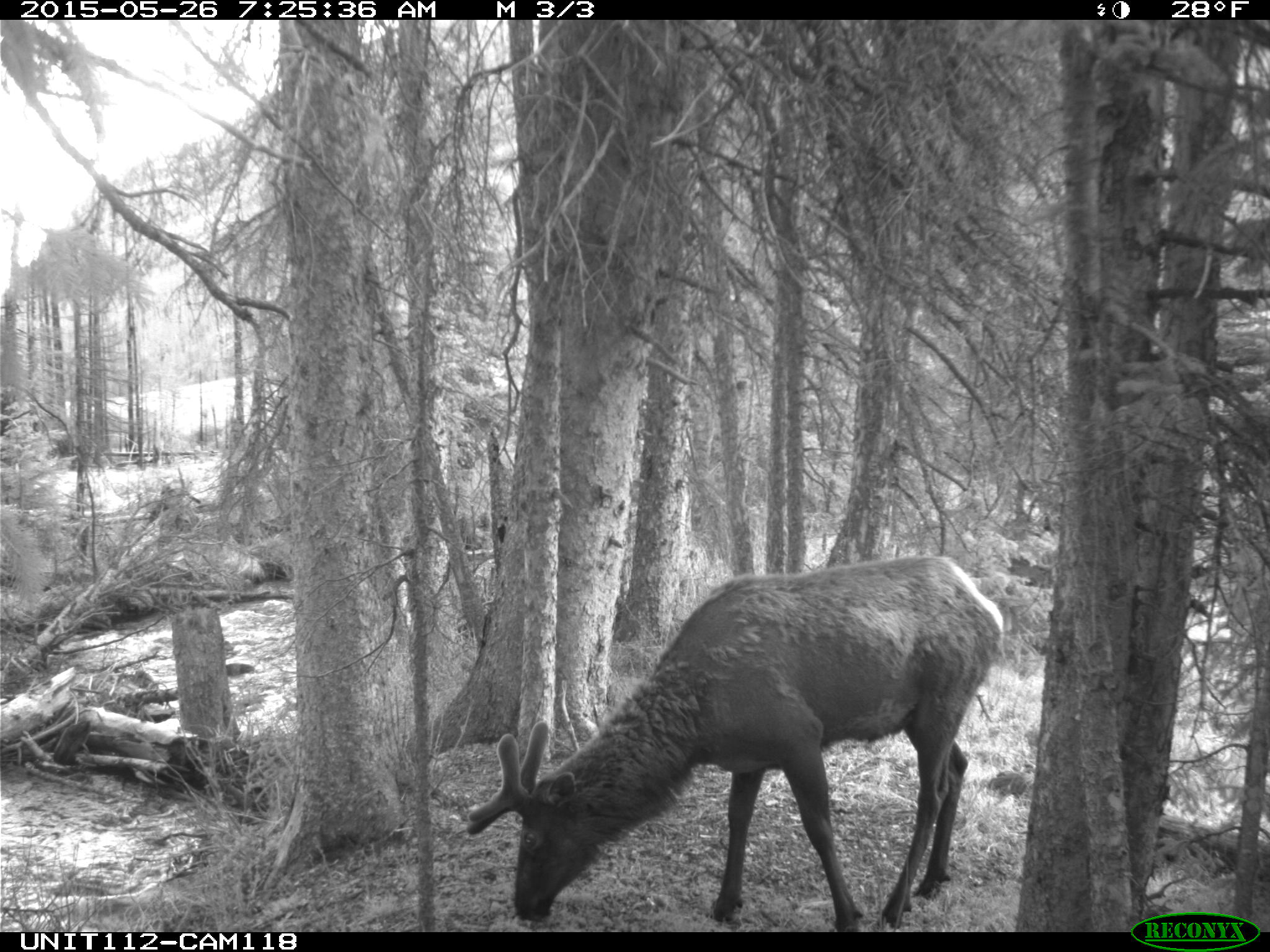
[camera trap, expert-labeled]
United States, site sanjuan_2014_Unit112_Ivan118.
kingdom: Animalia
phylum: Chordata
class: Mammalia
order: Artiodactyla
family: Cervidae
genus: Cervus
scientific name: Cervus elaphus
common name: red deer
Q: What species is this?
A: Cervus elaphus (red deer).